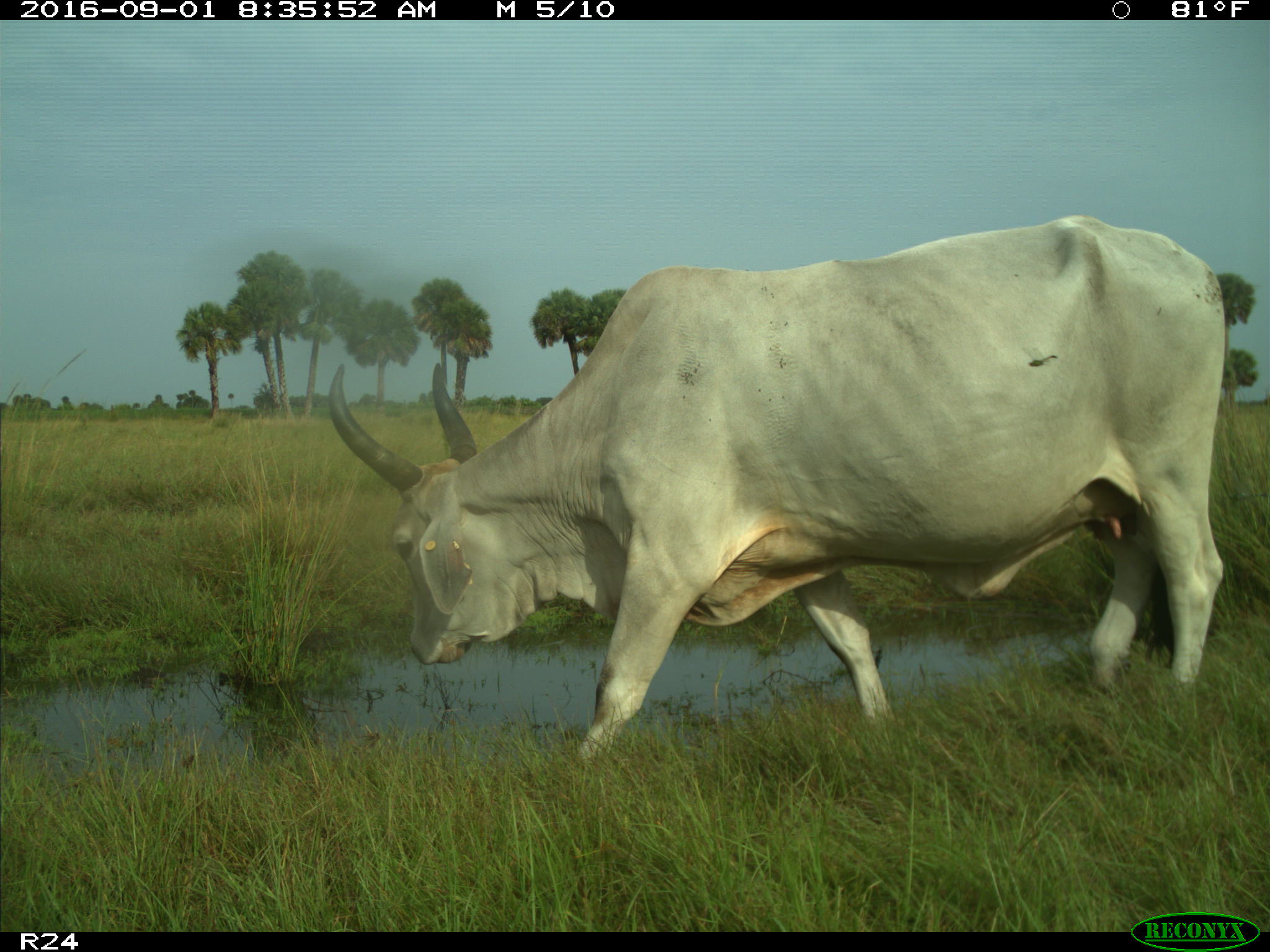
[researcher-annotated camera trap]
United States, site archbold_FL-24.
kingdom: Animalia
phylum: Chordata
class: Mammalia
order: Artiodactyla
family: Bovidae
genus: Bos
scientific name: Bos taurus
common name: domestic cow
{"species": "Bos taurus (domestic cow)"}